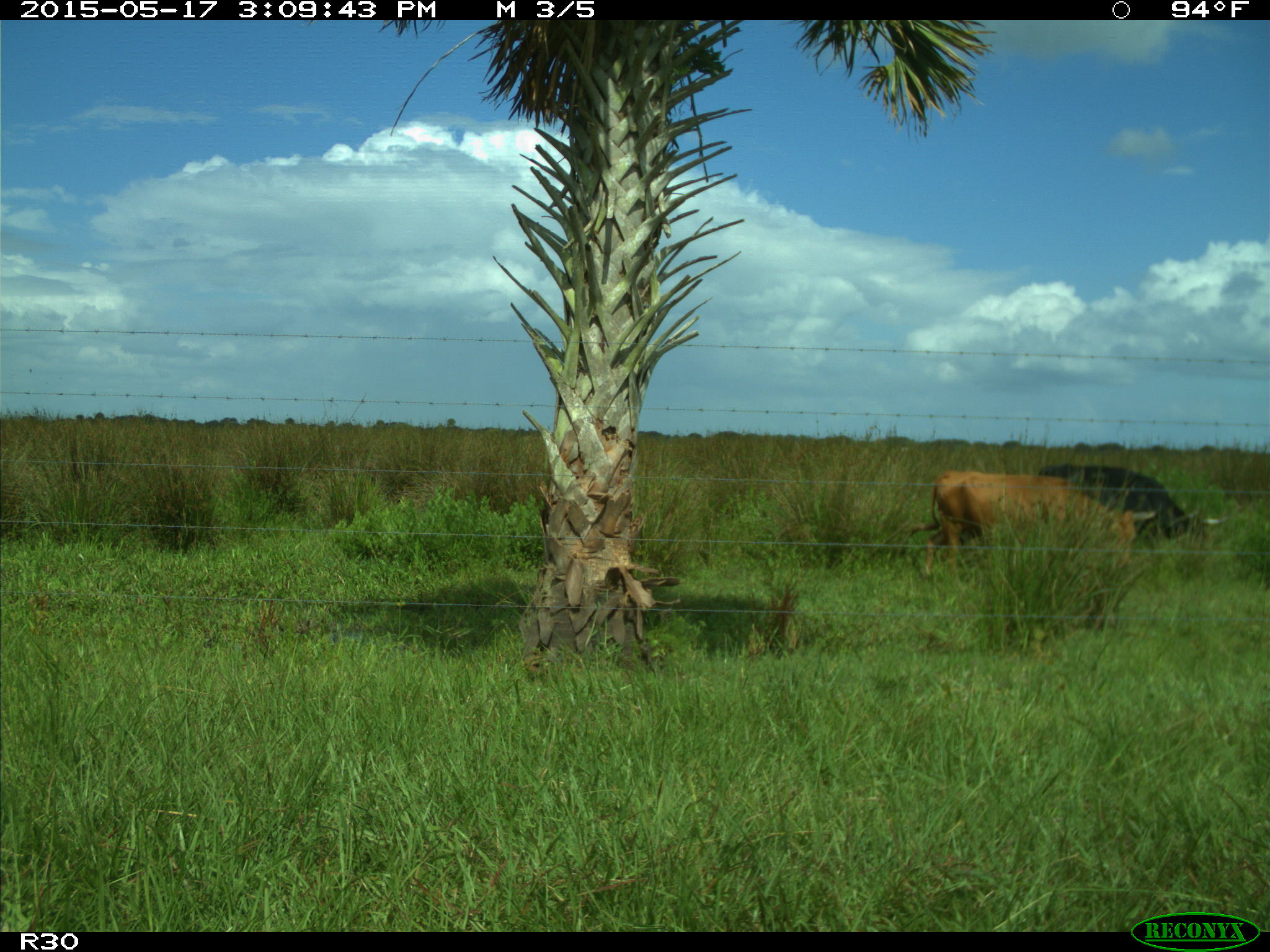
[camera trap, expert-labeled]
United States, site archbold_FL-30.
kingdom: Animalia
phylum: Chordata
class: Mammalia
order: Artiodactyla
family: Bovidae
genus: Bos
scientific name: Bos taurus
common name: domestic cow